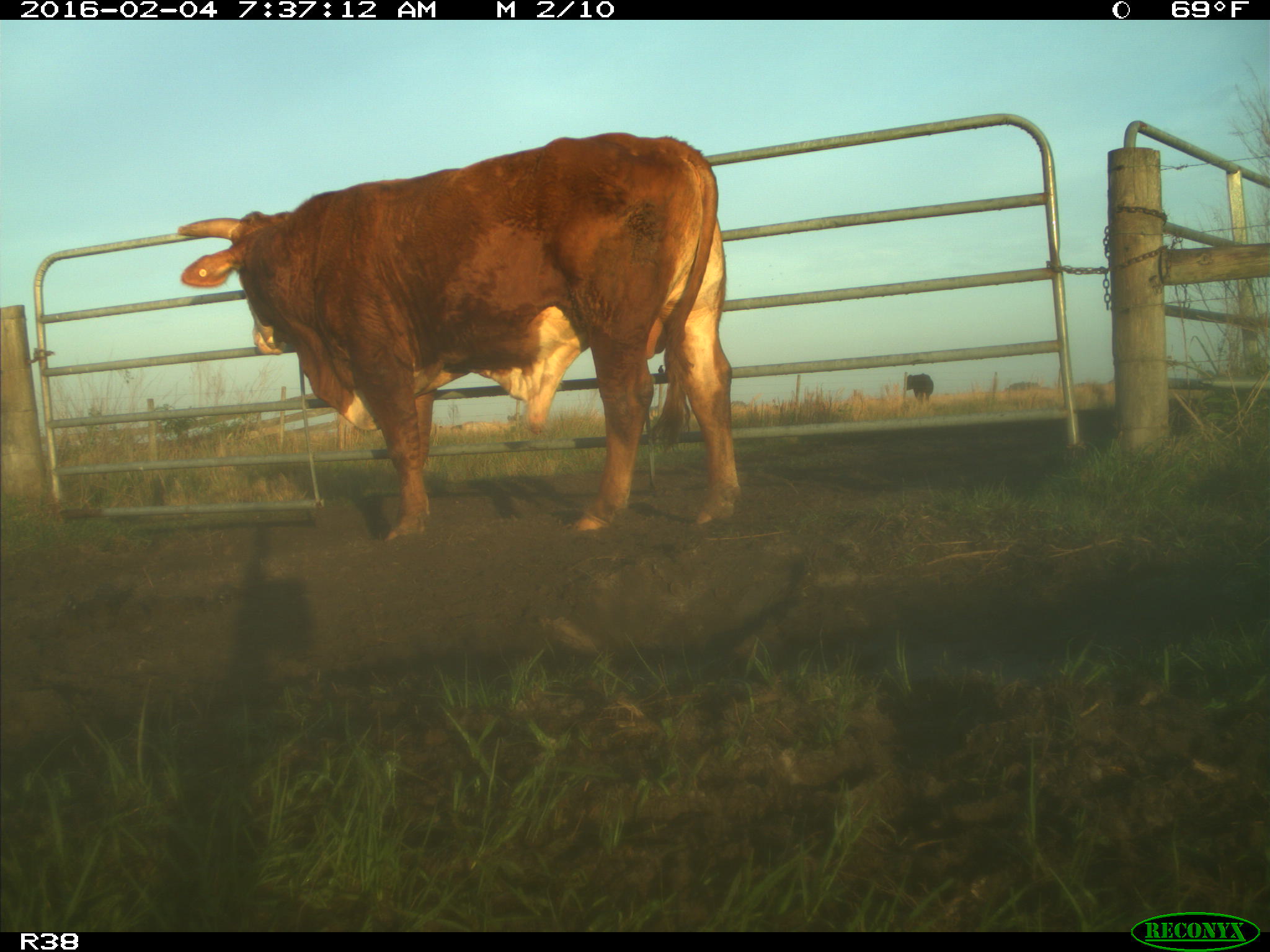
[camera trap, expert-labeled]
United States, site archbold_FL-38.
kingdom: Animalia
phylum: Chordata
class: Mammalia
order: Artiodactyla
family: Bovidae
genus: Bos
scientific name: Bos taurus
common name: domestic cow